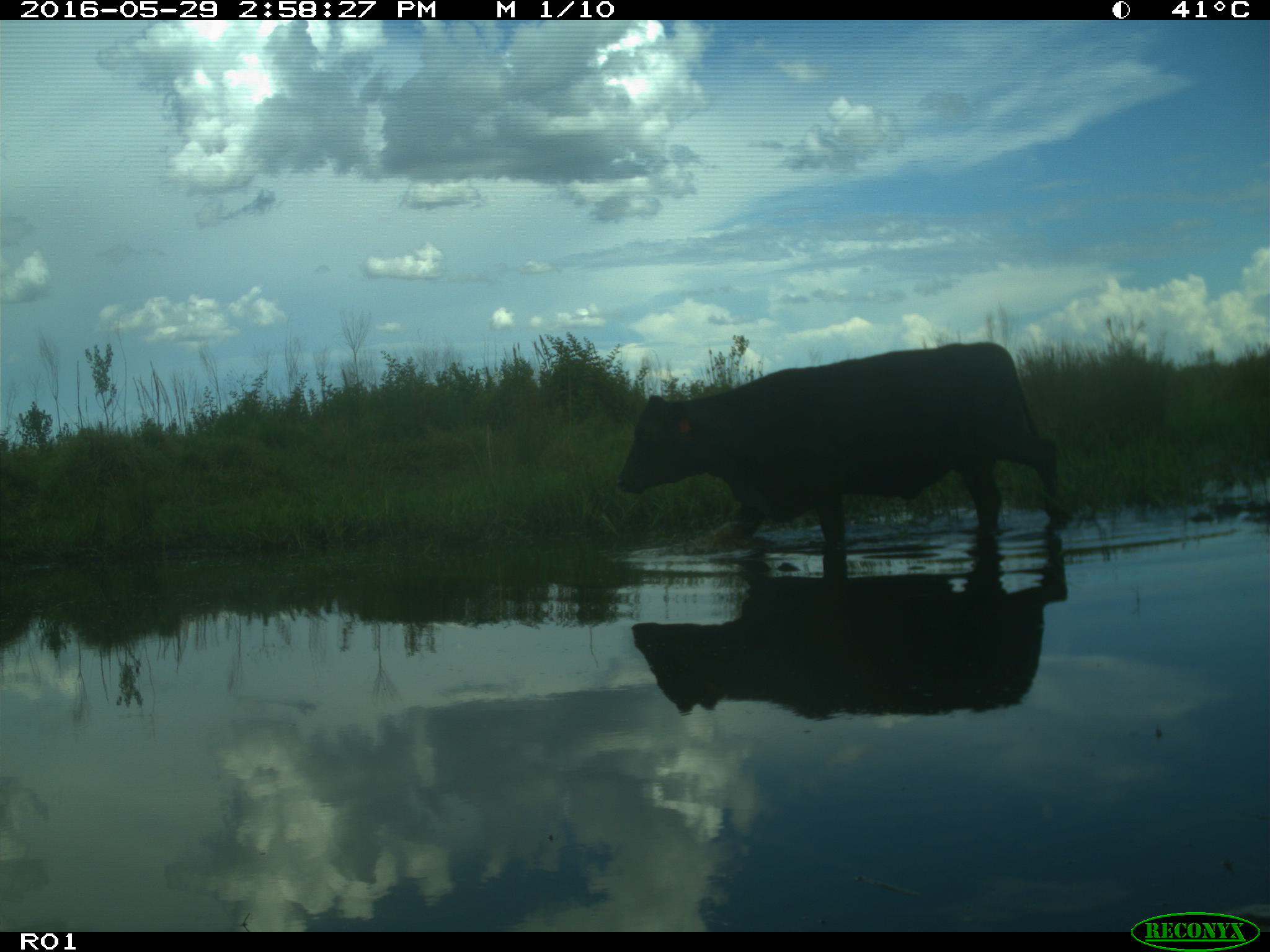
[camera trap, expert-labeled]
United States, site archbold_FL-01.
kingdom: Animalia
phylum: Chordata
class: Mammalia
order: Artiodactyla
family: Bovidae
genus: Bos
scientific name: Bos taurus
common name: domestic cow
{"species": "Bos taurus (domestic cow)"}